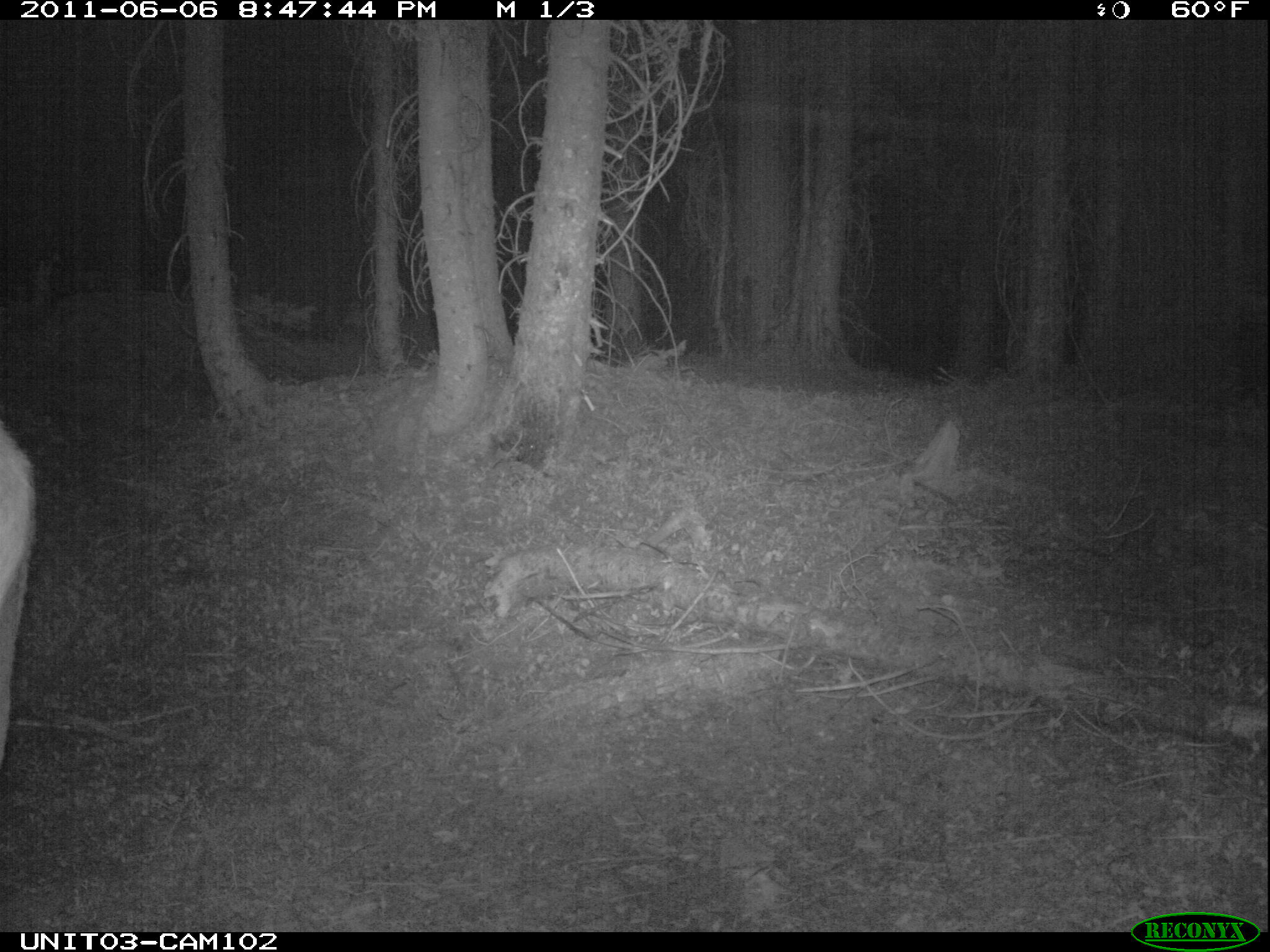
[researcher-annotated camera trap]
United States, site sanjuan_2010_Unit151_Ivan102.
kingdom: Animalia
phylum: Chordata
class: Mammalia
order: Artiodactyla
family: Cervidae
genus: Cervus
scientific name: Cervus elaphus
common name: red deer